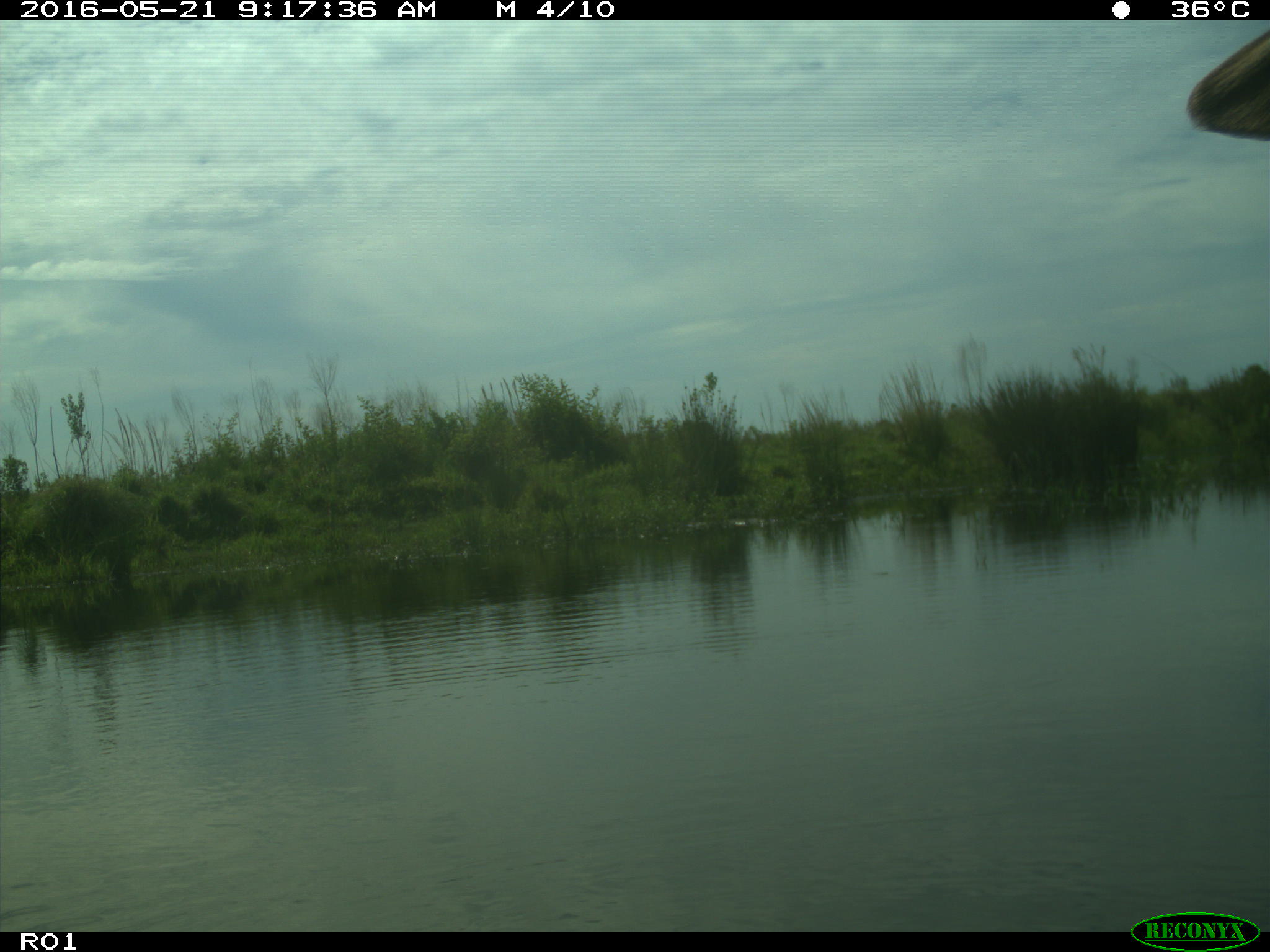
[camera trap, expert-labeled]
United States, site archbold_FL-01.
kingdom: Animalia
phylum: Chordata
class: Mammalia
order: Artiodactyla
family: Bovidae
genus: Bos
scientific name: Bos taurus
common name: domestic cow